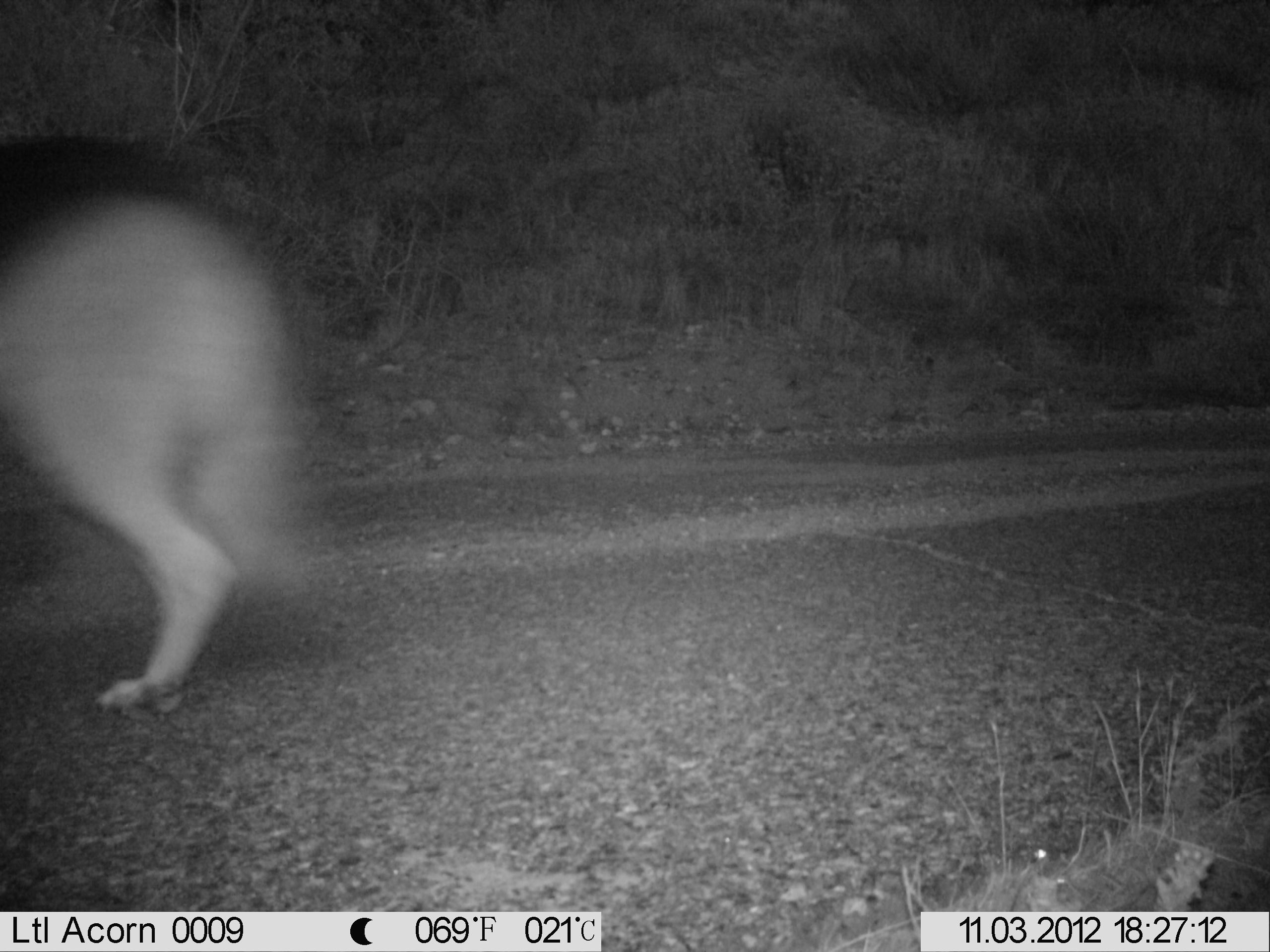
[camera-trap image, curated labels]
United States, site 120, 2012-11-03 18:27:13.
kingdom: Animalia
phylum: Chordata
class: Mammalia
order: Carnivora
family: Canidae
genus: Canis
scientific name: Canis latrans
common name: coyote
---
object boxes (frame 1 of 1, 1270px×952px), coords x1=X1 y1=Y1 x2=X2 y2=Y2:
coyote: x1=5 y1=157 x2=316 y2=716